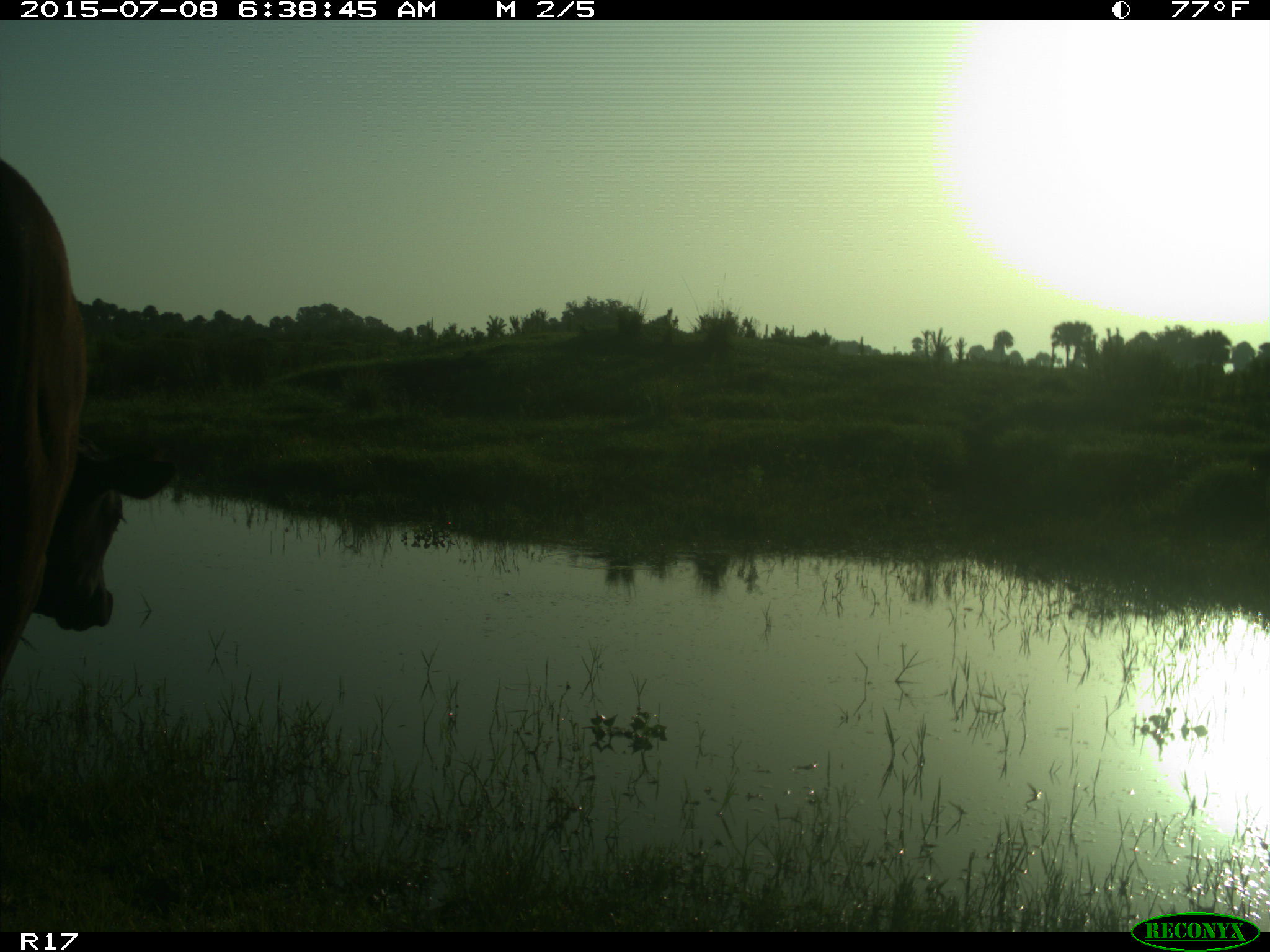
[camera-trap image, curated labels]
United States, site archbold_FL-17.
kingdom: Animalia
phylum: Chordata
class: Mammalia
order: Artiodactyla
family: Bovidae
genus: Bos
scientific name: Bos taurus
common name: domestic cow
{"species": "Bos taurus (domestic cow)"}